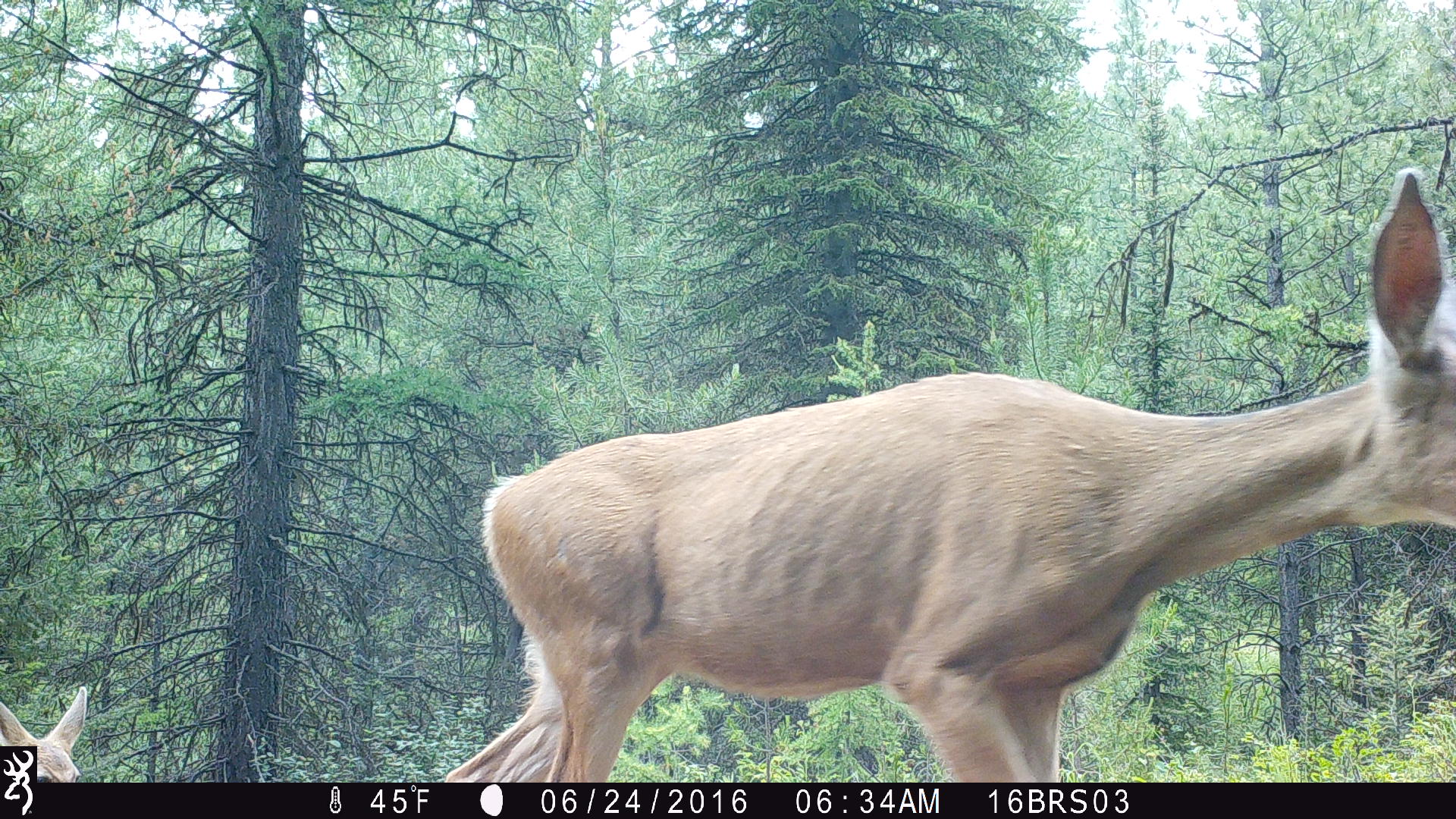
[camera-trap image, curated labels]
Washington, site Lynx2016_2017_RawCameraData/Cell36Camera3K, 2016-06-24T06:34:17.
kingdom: Animalia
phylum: Chordata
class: Mammalia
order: Artiodactyla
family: Cervidae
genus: Odocoileus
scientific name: Odocoileus hemionus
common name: mule deer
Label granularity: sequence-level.